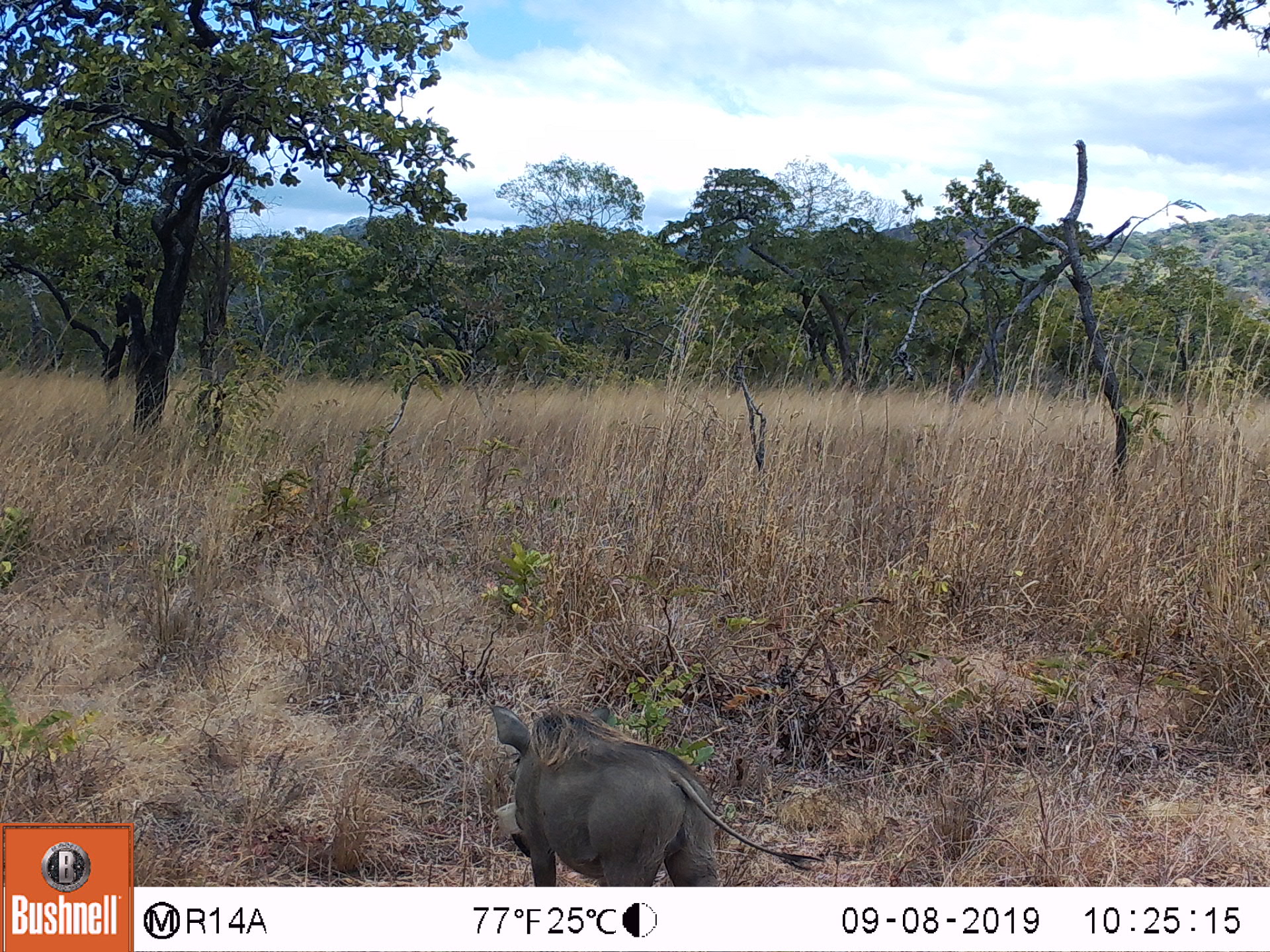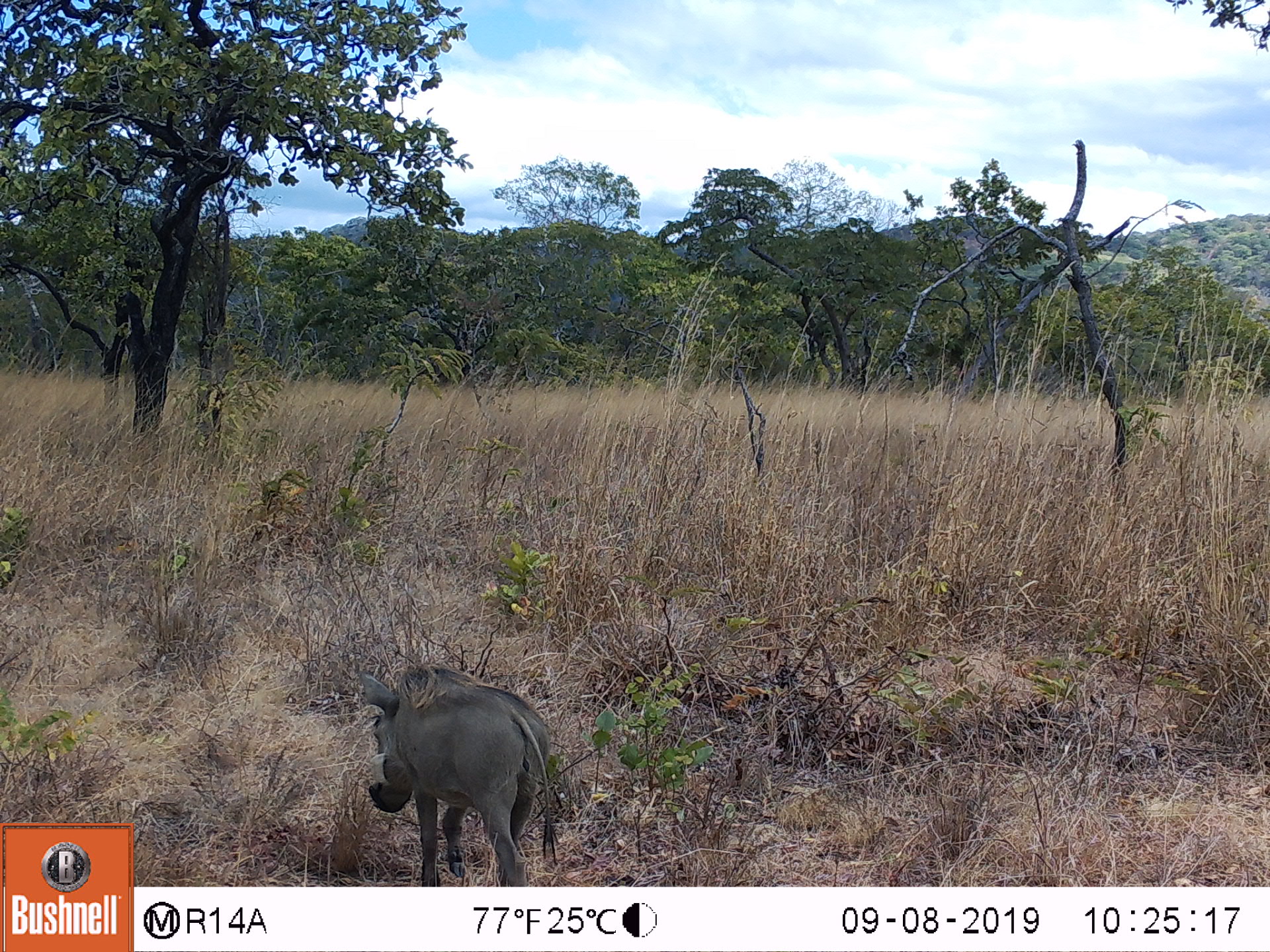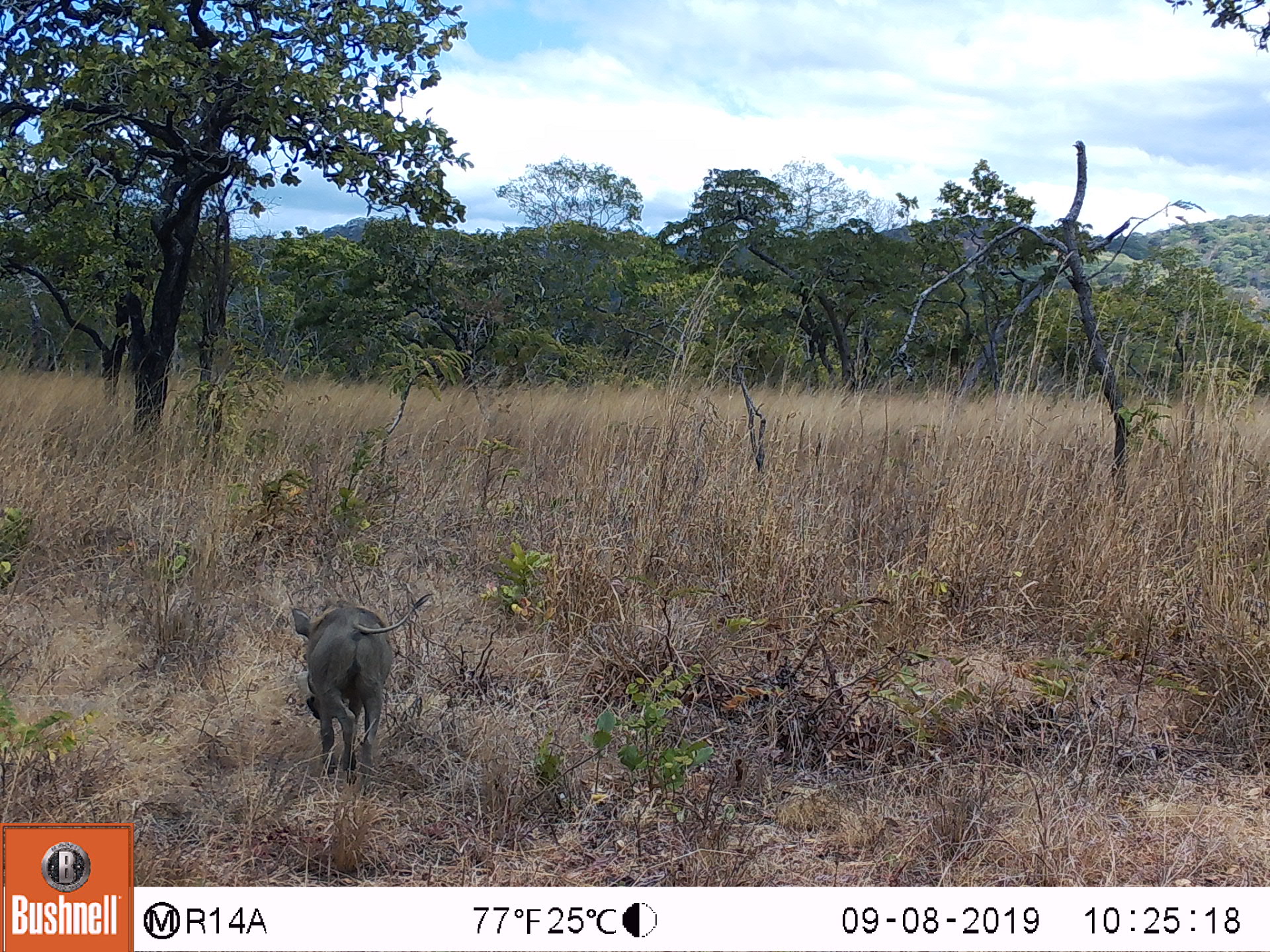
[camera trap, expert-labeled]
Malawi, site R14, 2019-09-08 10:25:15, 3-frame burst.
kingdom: Animalia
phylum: Chordata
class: Mammalia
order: Artiodactyla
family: Suidae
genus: Phacochoerus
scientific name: Phacochoerus africanus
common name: common warthog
Common warthog (Phacochoerus africanus), count 1.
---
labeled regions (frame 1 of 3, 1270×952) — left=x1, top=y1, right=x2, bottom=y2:
common warthog: left=467, top=691, right=821, bottom=884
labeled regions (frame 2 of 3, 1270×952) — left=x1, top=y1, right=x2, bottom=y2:
common warthog: left=334, top=652, right=575, bottom=884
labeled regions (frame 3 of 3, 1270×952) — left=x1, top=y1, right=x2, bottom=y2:
common warthog: left=285, top=583, right=443, bottom=788